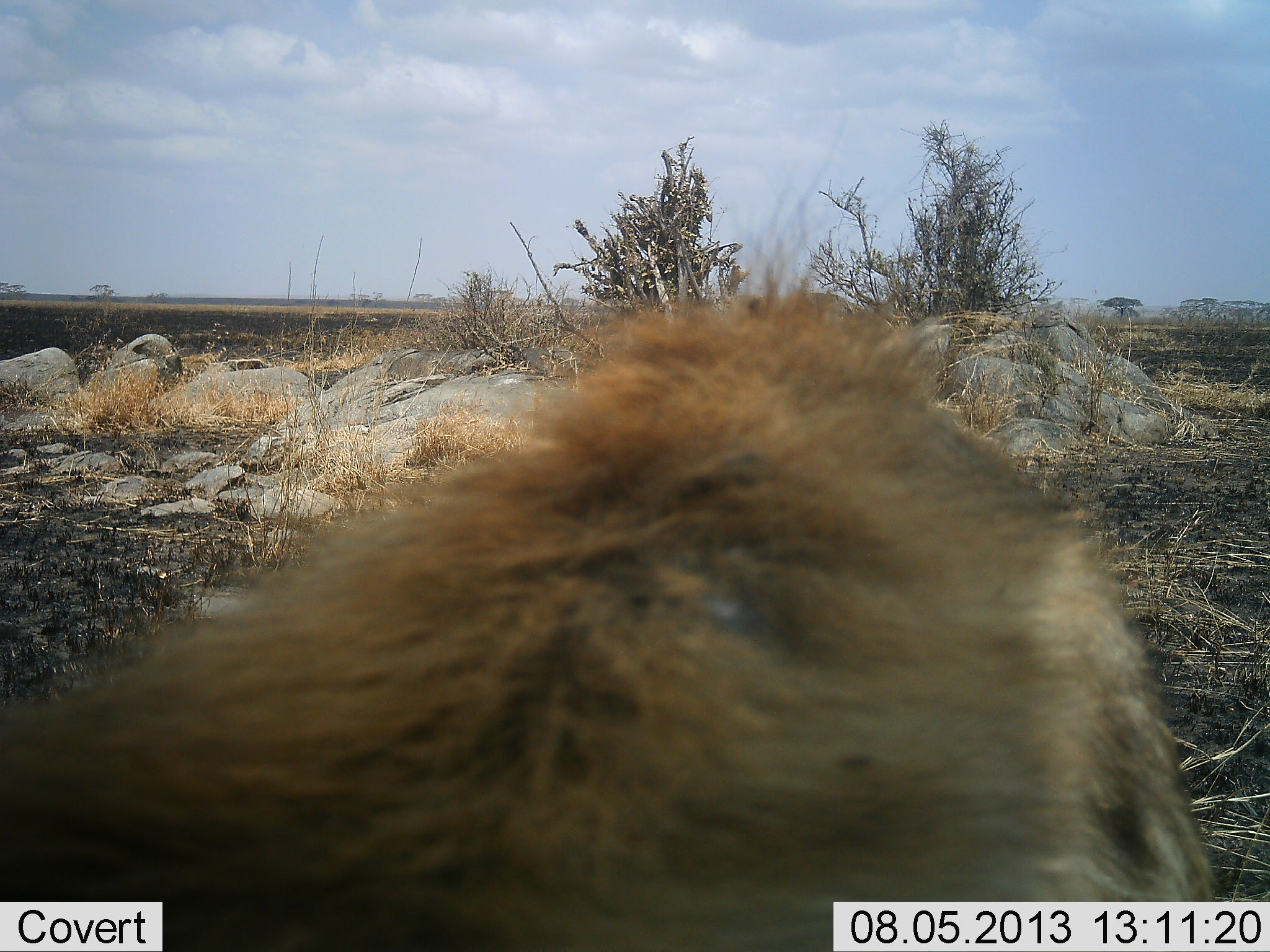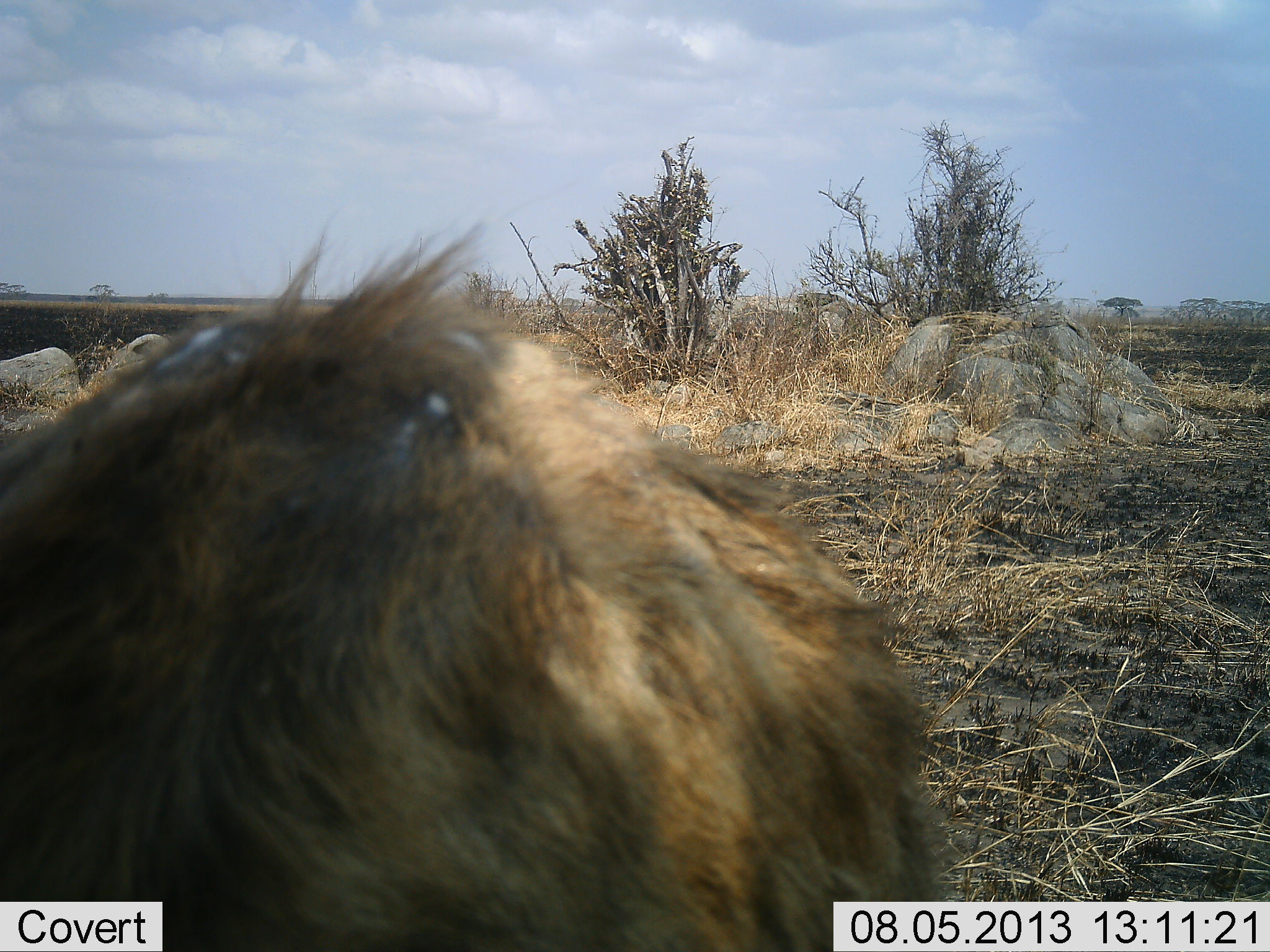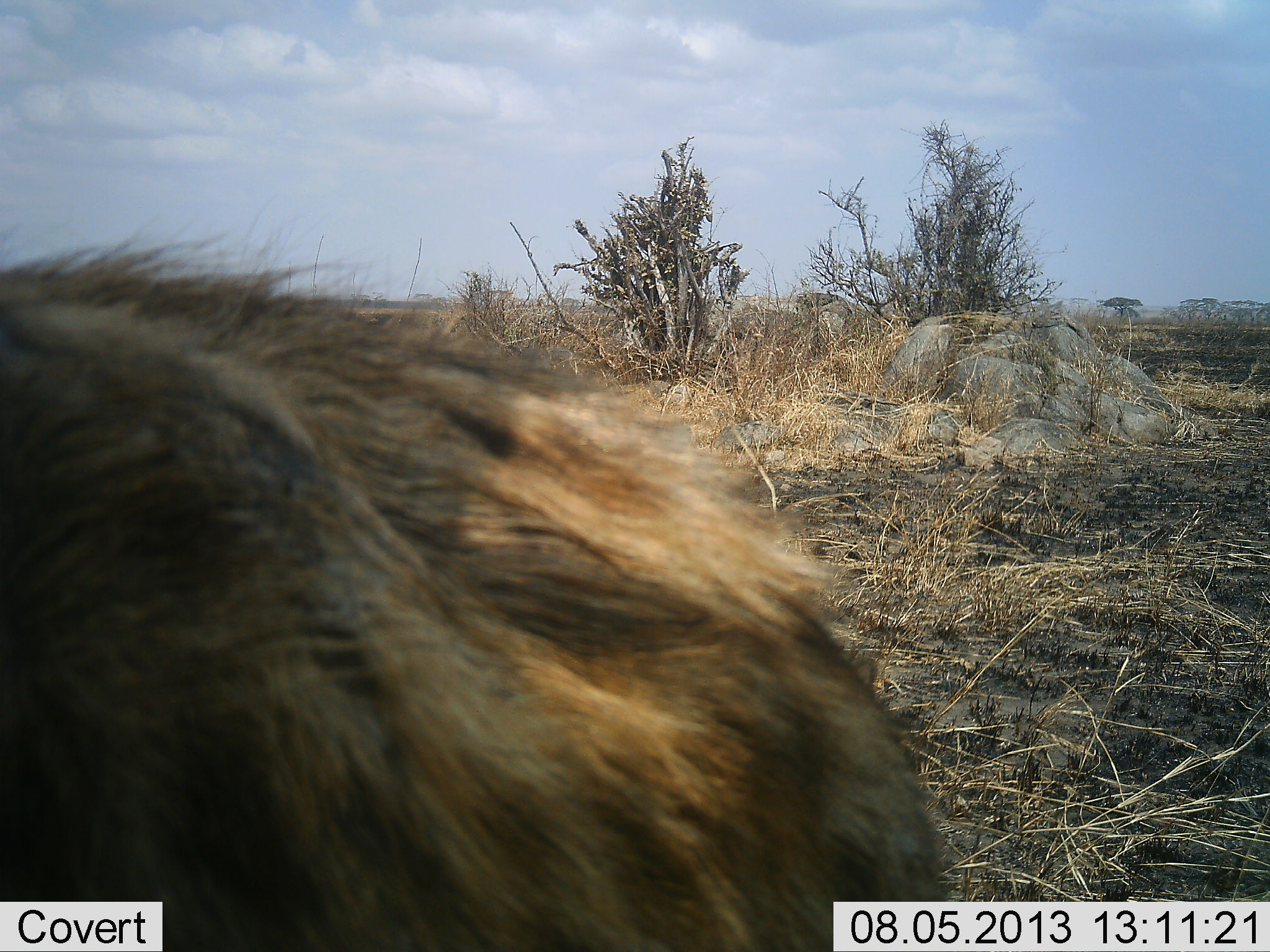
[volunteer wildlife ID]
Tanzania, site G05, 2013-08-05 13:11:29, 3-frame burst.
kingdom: Animalia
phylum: Chordata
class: Mammalia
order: Carnivora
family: Hyaenidae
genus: Crocuta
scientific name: Crocuta crocuta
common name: spotted hyena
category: hyenaspotted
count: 1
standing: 71%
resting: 0%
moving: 29%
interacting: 0%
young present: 0%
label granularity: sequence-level